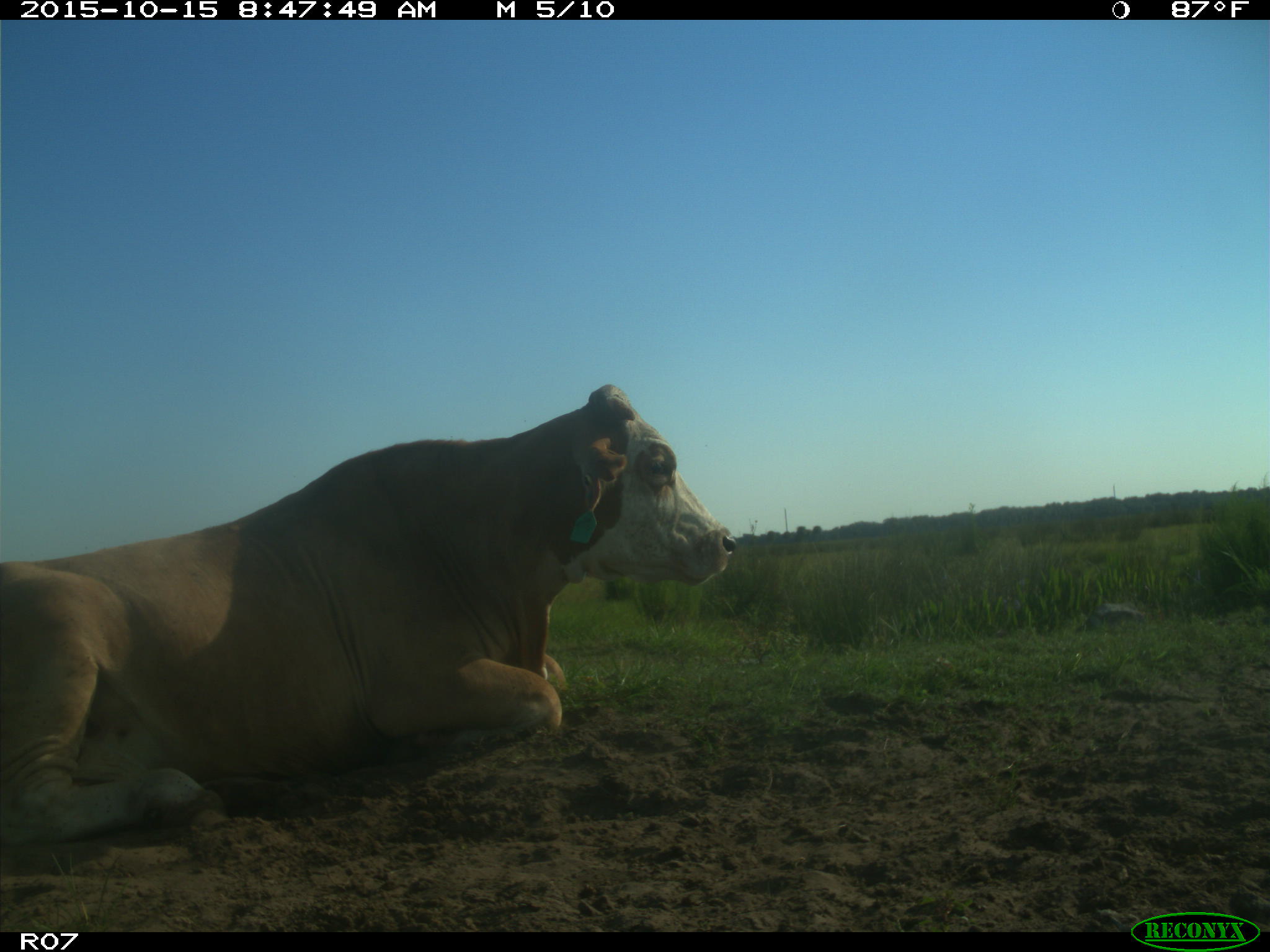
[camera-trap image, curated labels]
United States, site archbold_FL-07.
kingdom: Animalia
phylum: Chordata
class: Mammalia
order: Artiodactyla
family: Bovidae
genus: Bos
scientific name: Bos taurus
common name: domestic cow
Bos taurus (domestic cow).